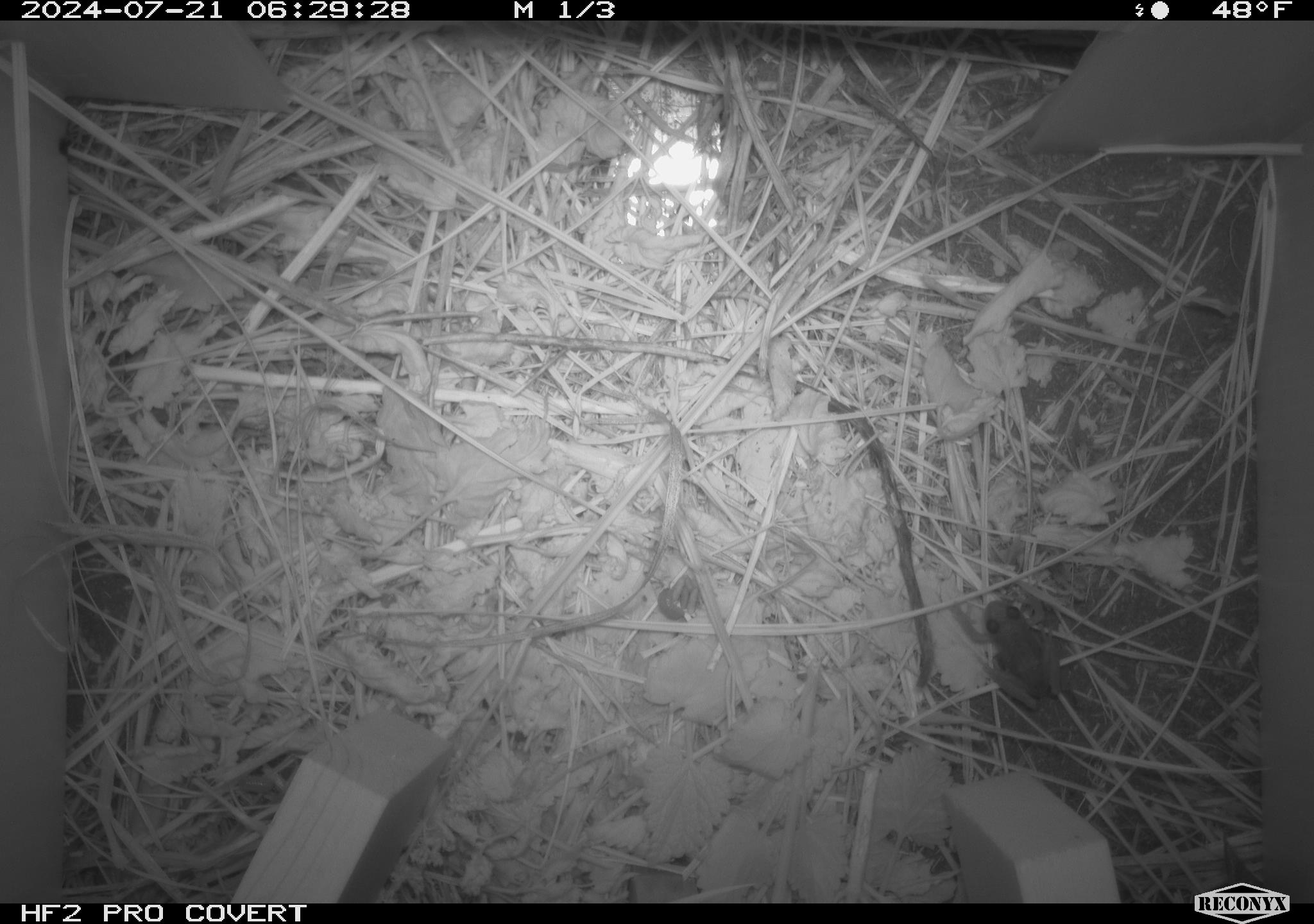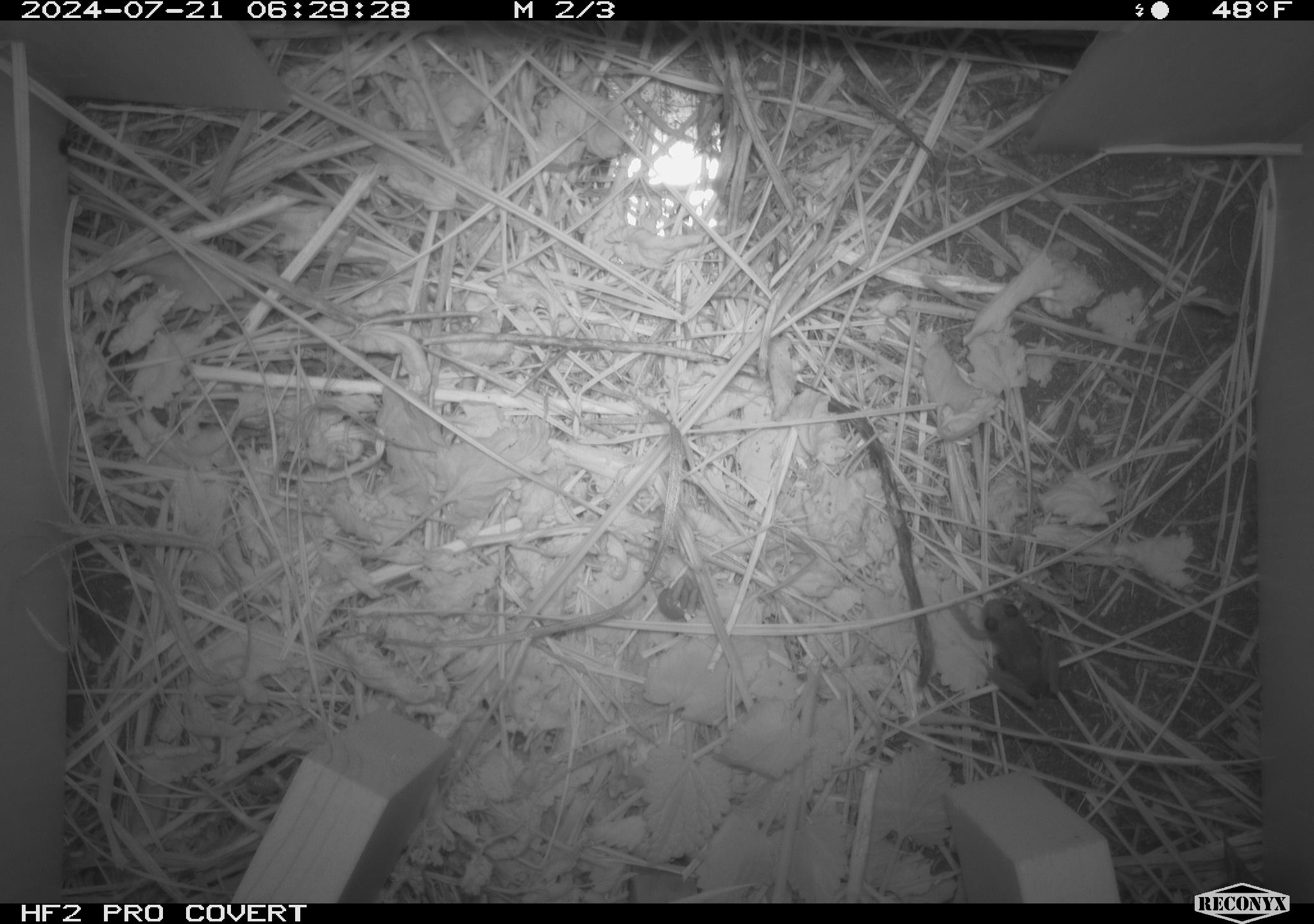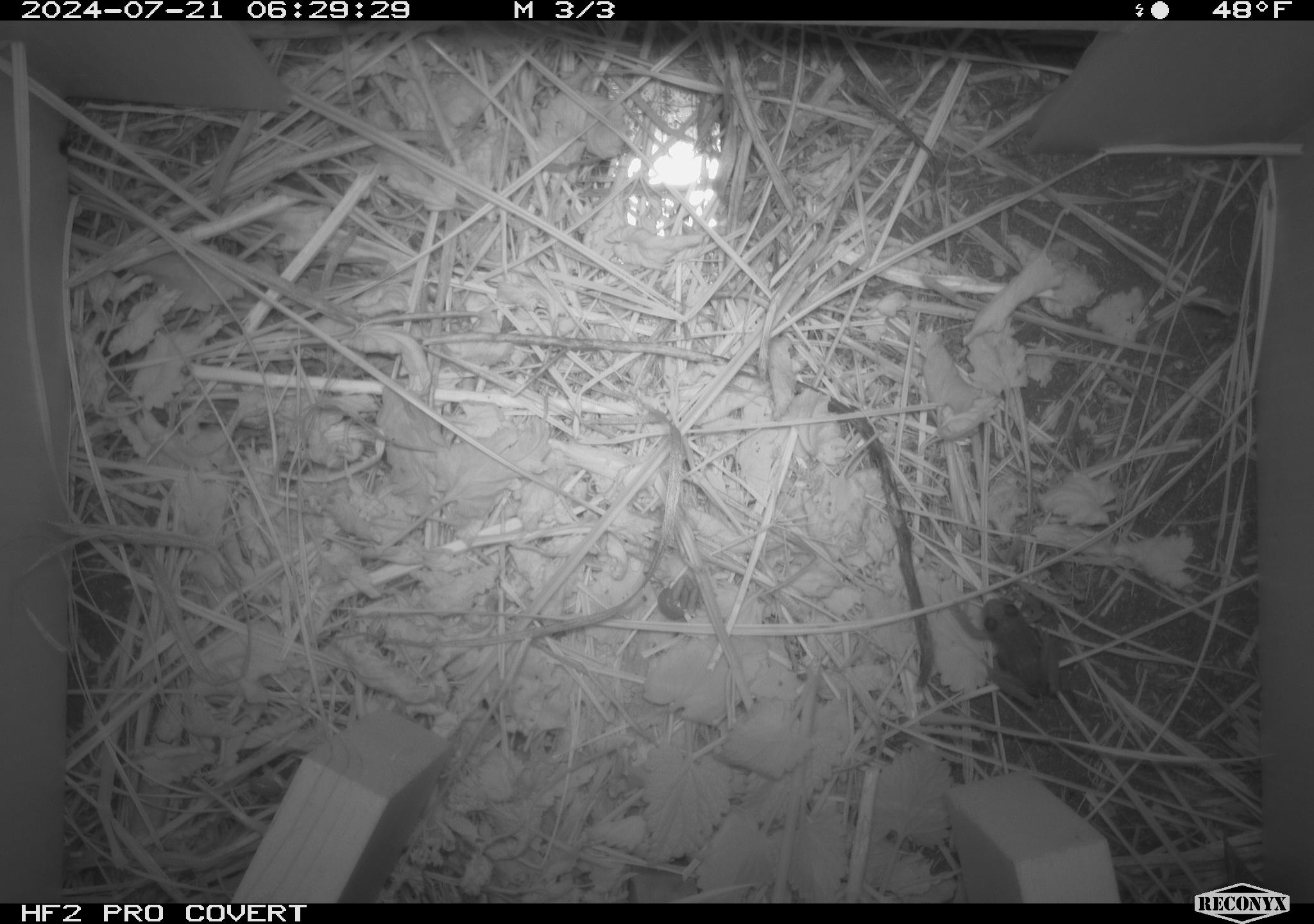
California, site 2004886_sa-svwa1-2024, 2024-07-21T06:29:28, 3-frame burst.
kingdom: Animalia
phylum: Chordata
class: Amphibia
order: Anura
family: Ranidae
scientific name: Ranidae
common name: true frogs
True frogs (Ranidae).